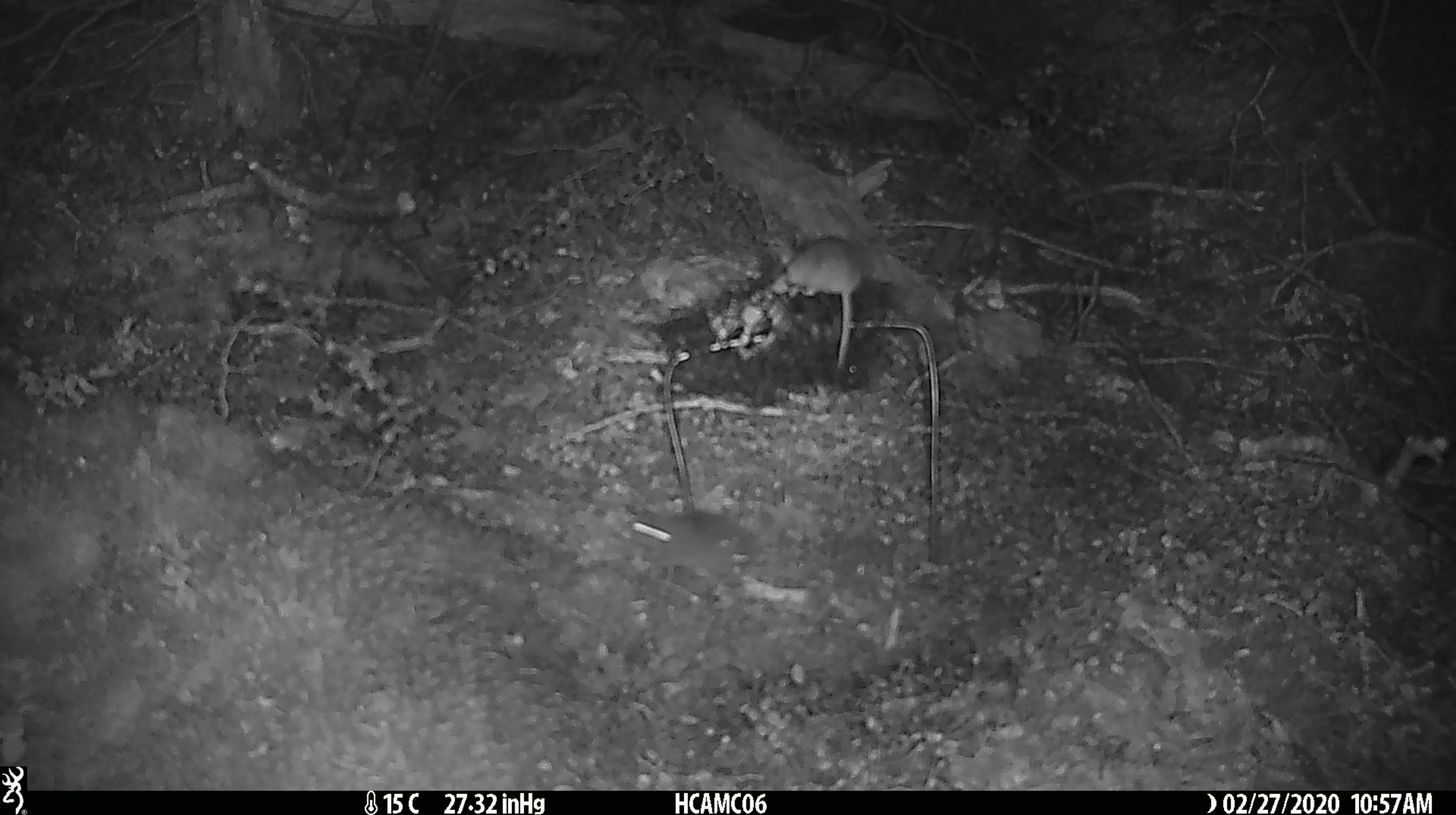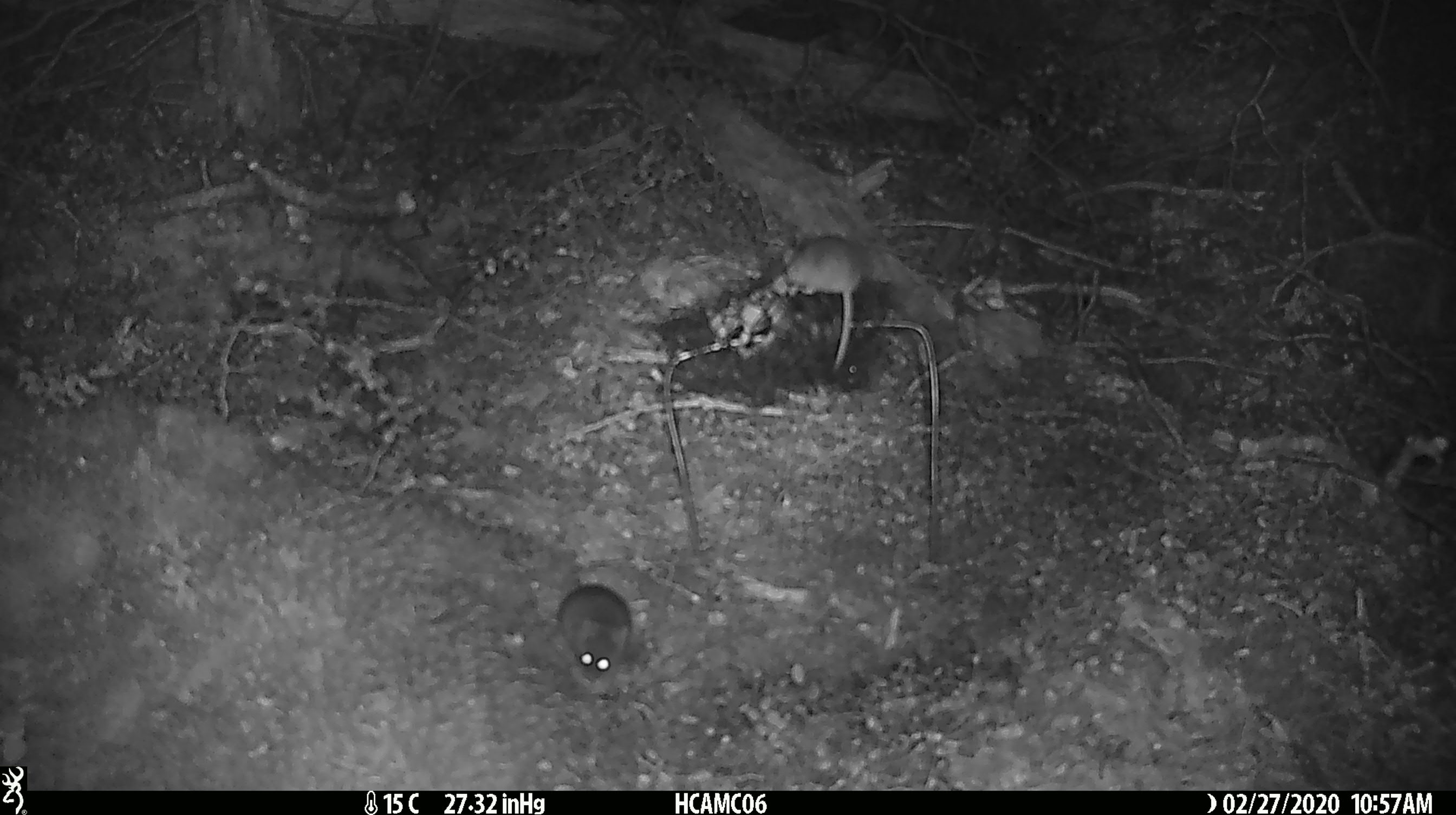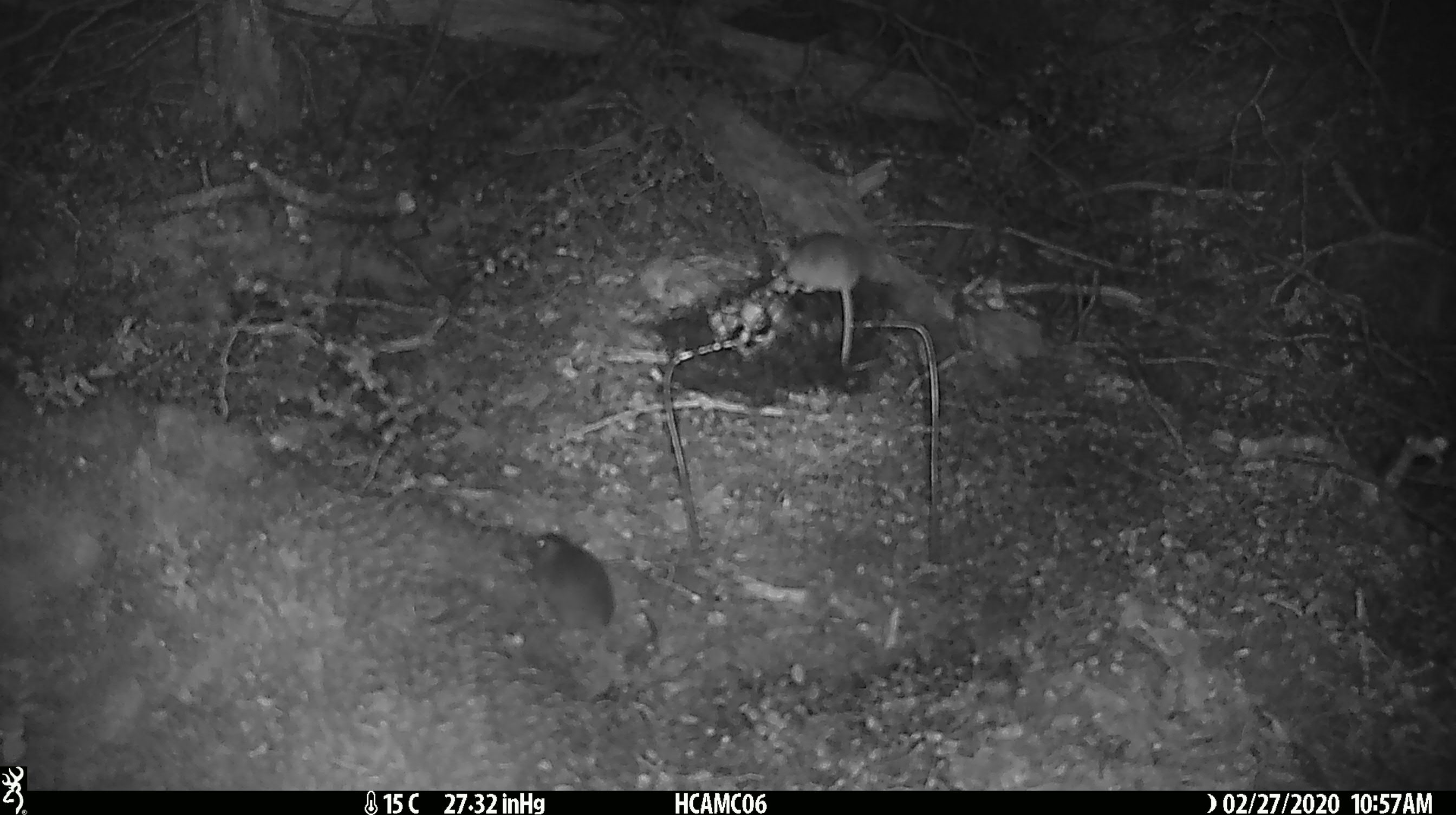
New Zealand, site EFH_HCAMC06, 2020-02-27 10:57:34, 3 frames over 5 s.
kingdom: Animalia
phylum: Chordata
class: Mammalia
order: Rodentia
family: Muridae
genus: Mus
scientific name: Mus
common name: mouse